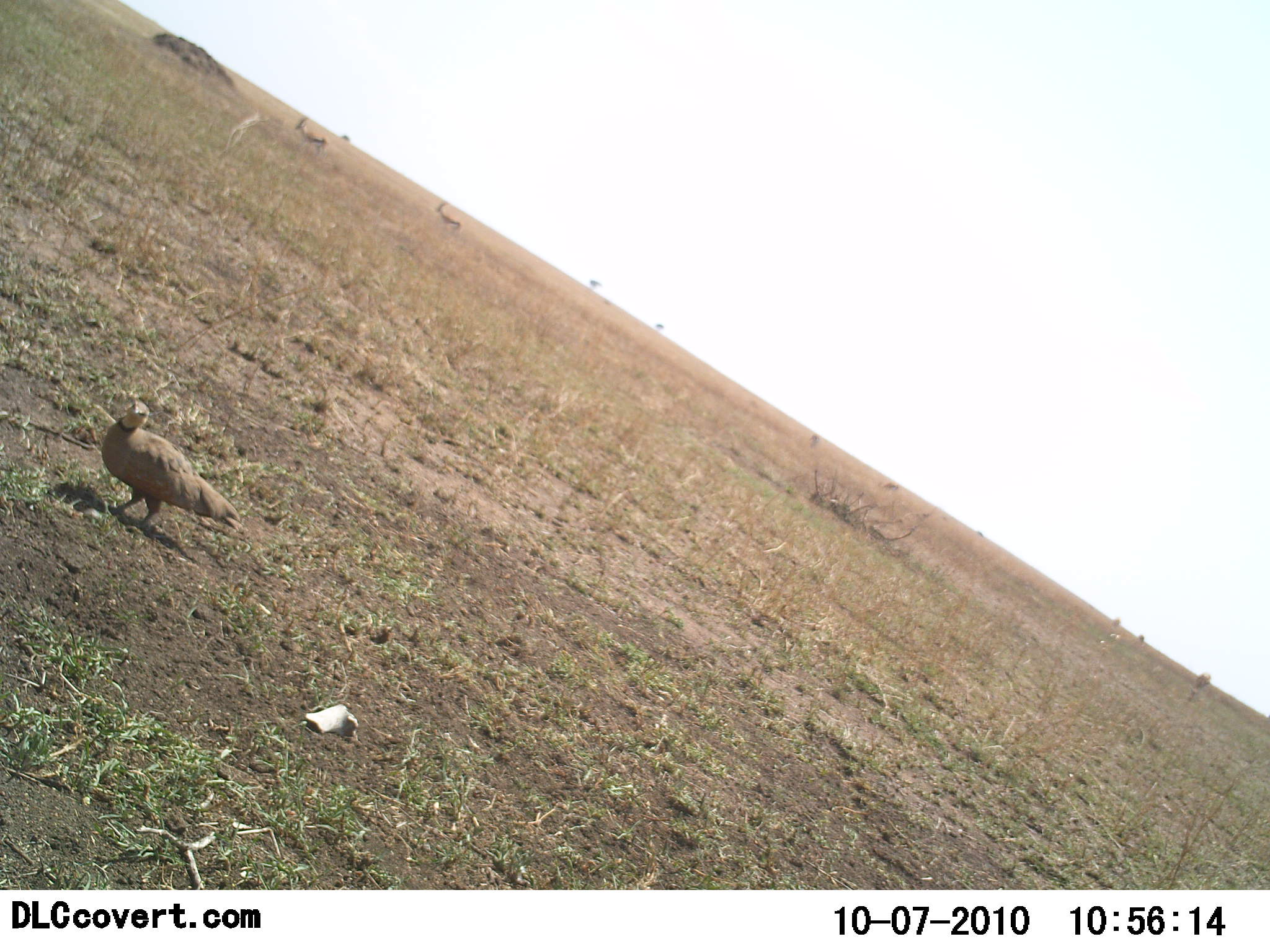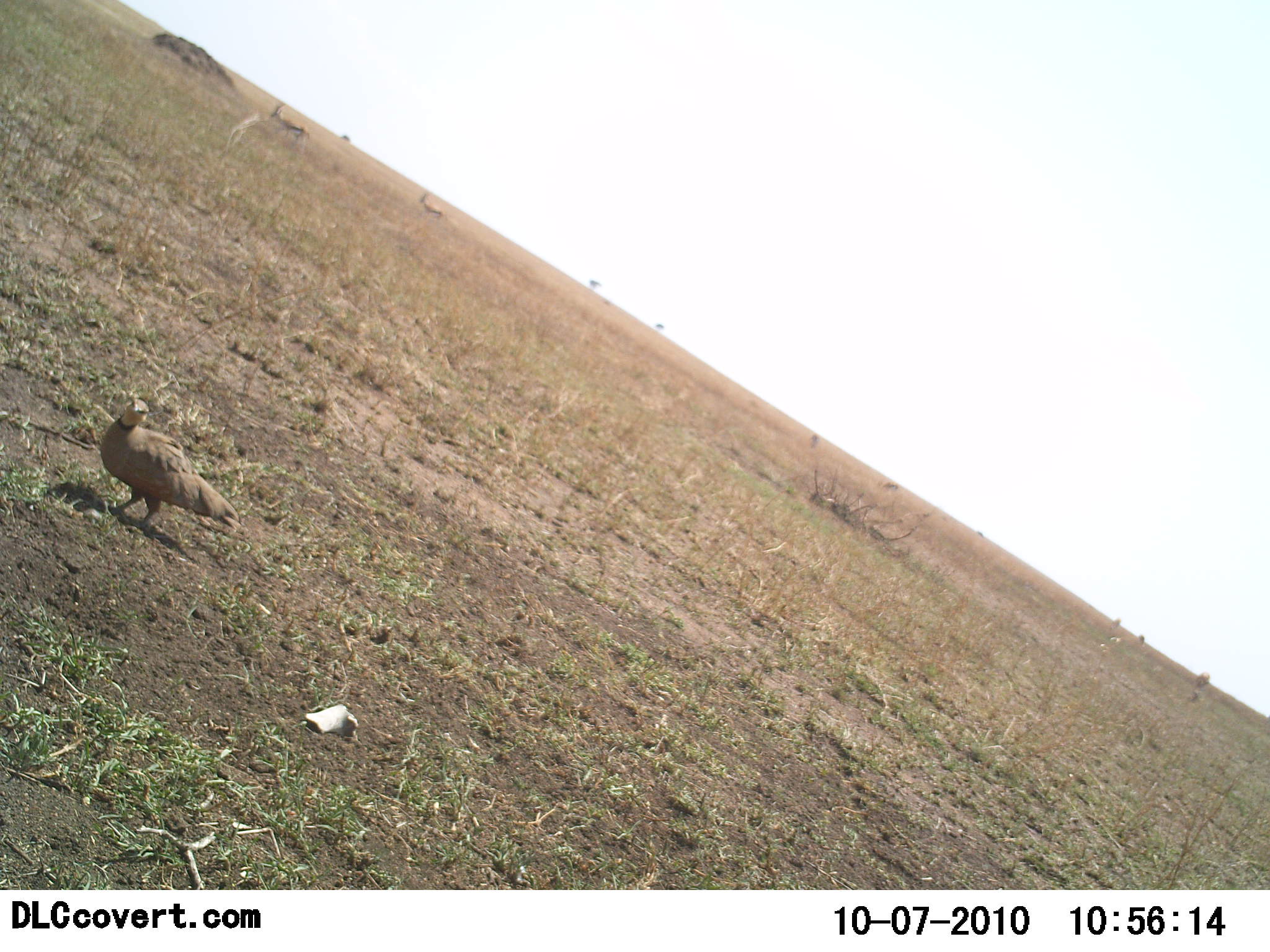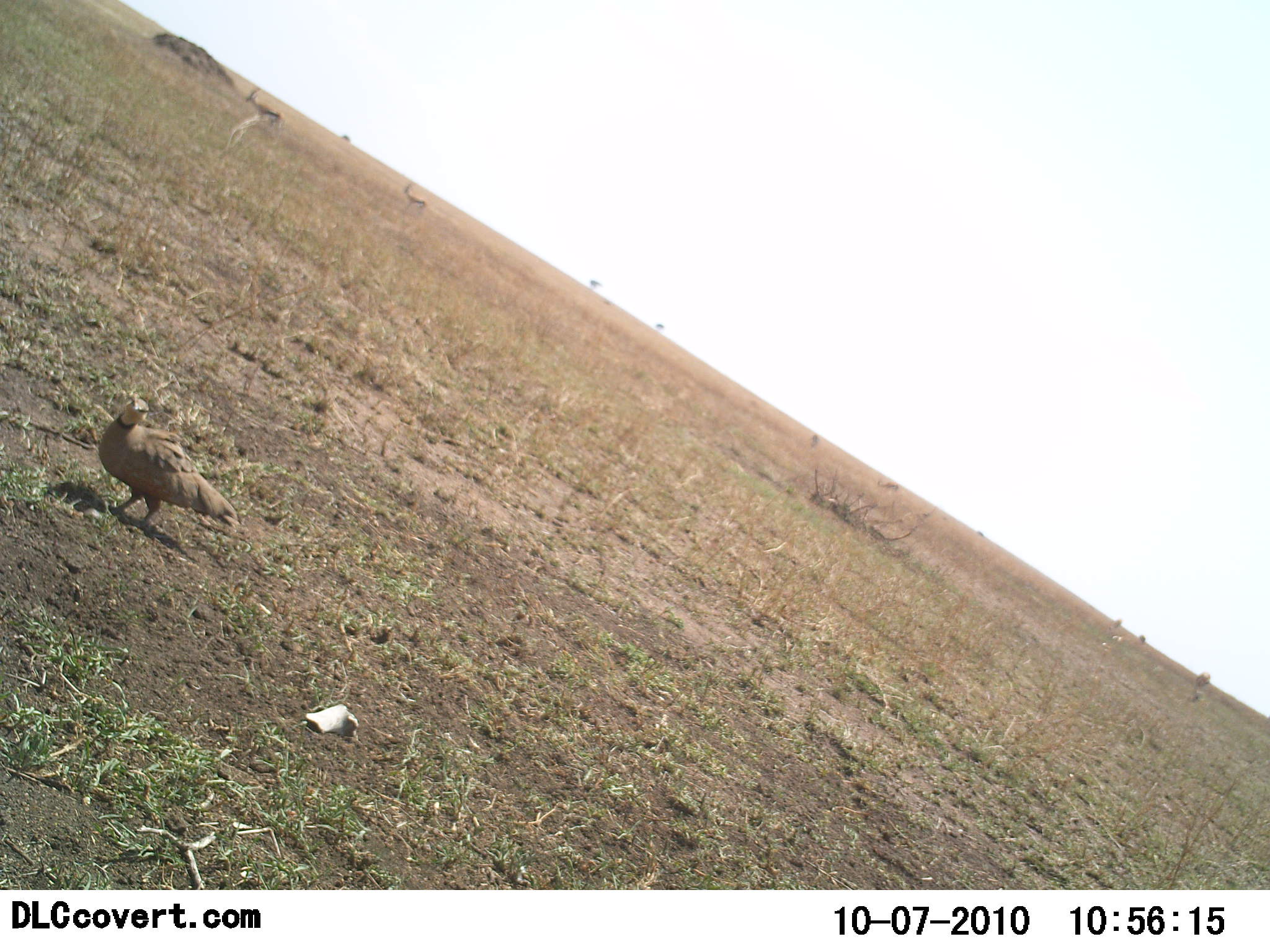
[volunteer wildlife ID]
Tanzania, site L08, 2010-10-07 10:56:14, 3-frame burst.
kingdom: Animalia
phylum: Chordata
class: Aves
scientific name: Aves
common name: bird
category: otherbird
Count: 1.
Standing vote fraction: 100%.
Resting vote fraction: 0%.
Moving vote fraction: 0%.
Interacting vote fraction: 0%.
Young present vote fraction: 0%.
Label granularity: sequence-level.